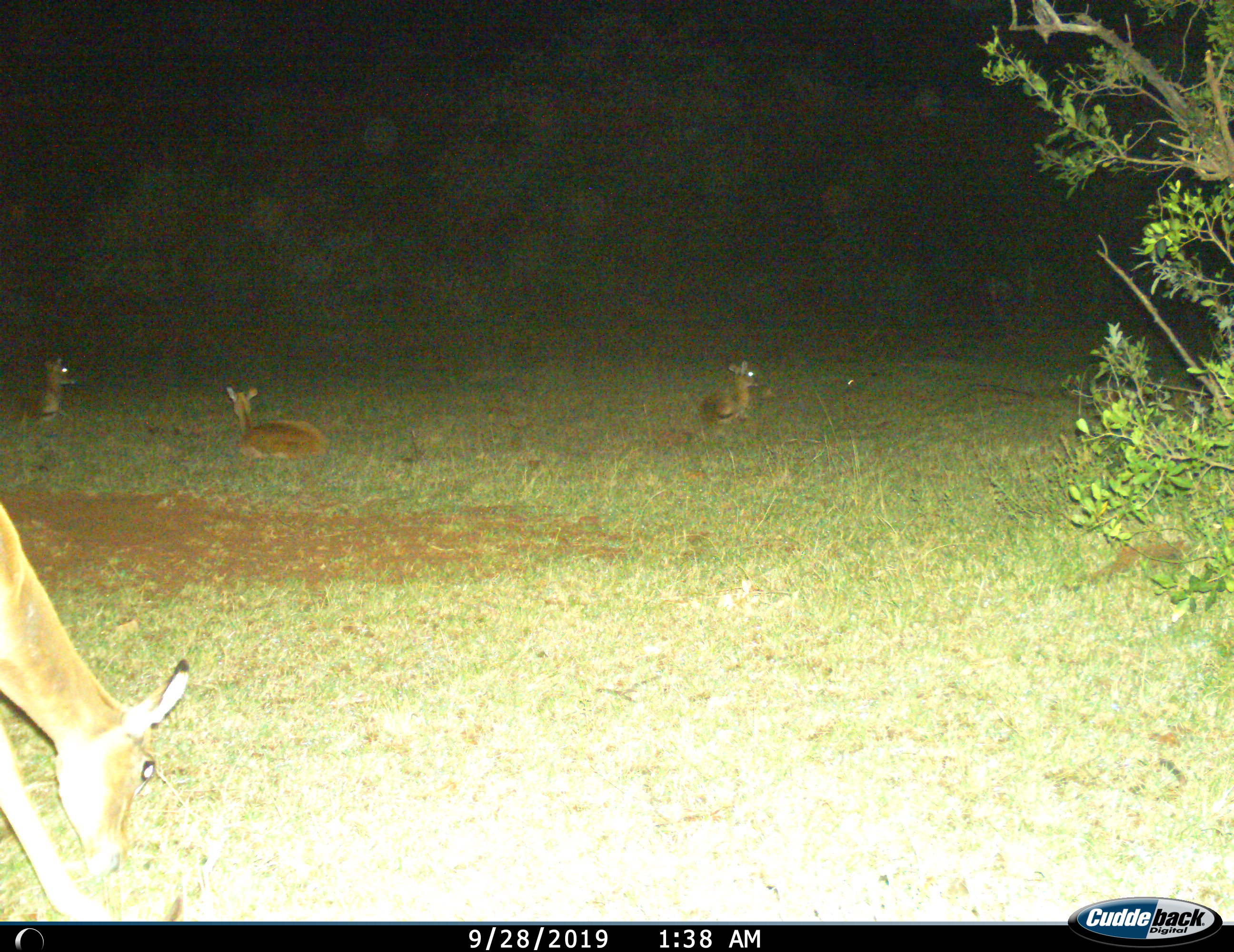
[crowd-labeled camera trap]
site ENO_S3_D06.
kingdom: Animalia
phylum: Chordata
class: Mammalia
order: Artiodactyla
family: Bovidae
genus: Aepyceros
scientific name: Aepyceros melampus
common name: impala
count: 4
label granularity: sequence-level